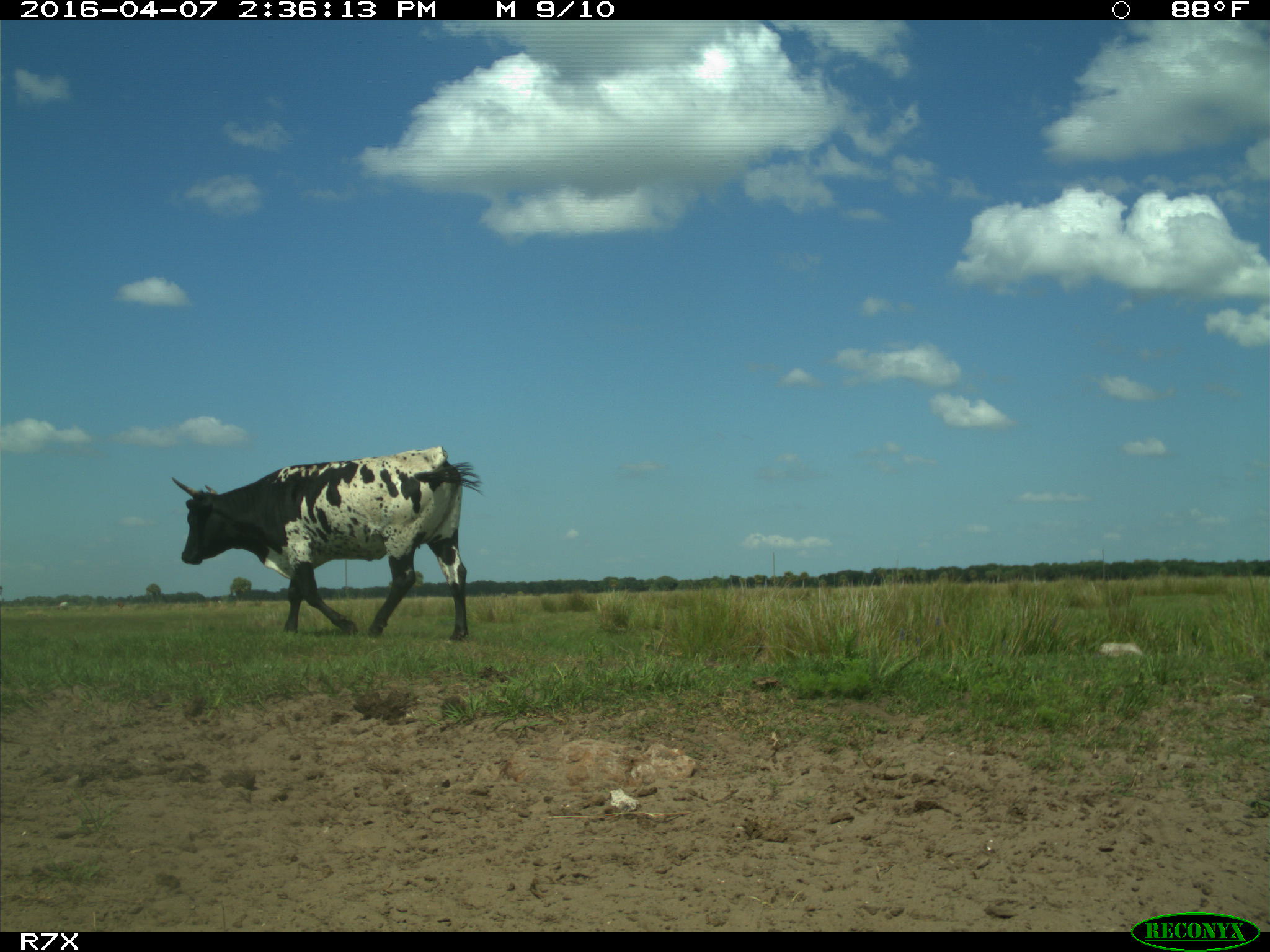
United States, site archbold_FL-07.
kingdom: Animalia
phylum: Chordata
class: Mammalia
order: Artiodactyla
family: Bovidae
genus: Bos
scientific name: Bos taurus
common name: domestic cow